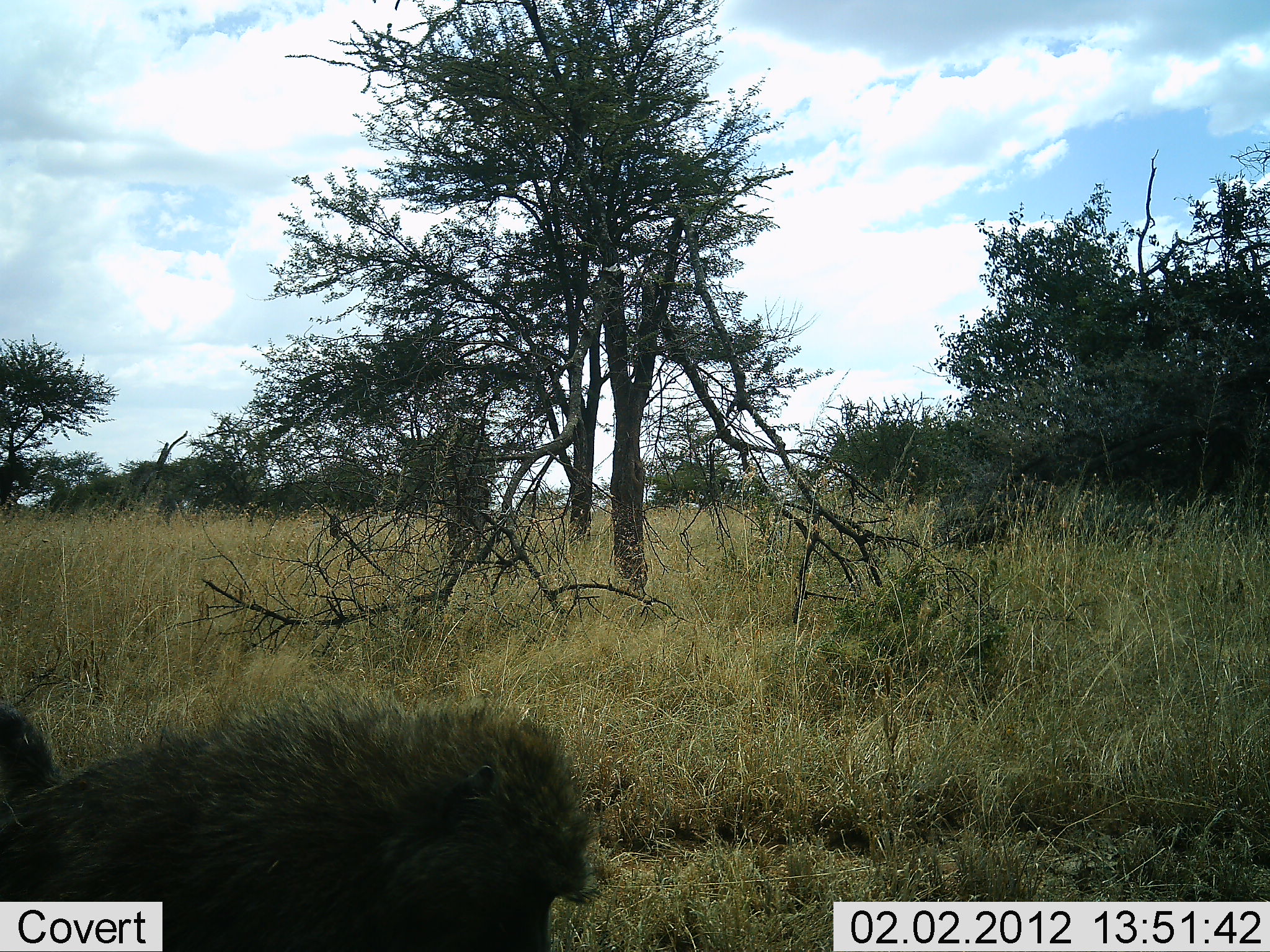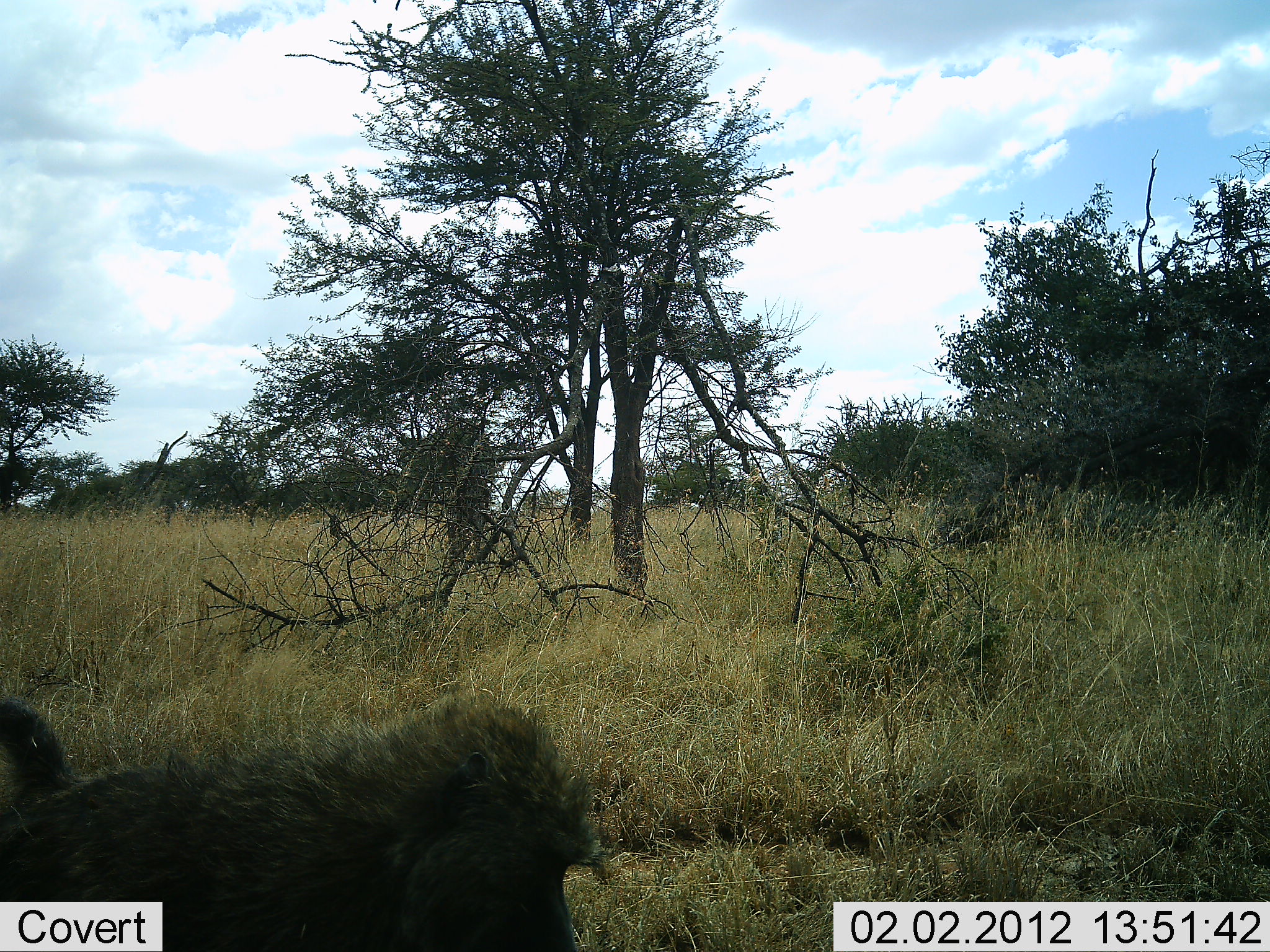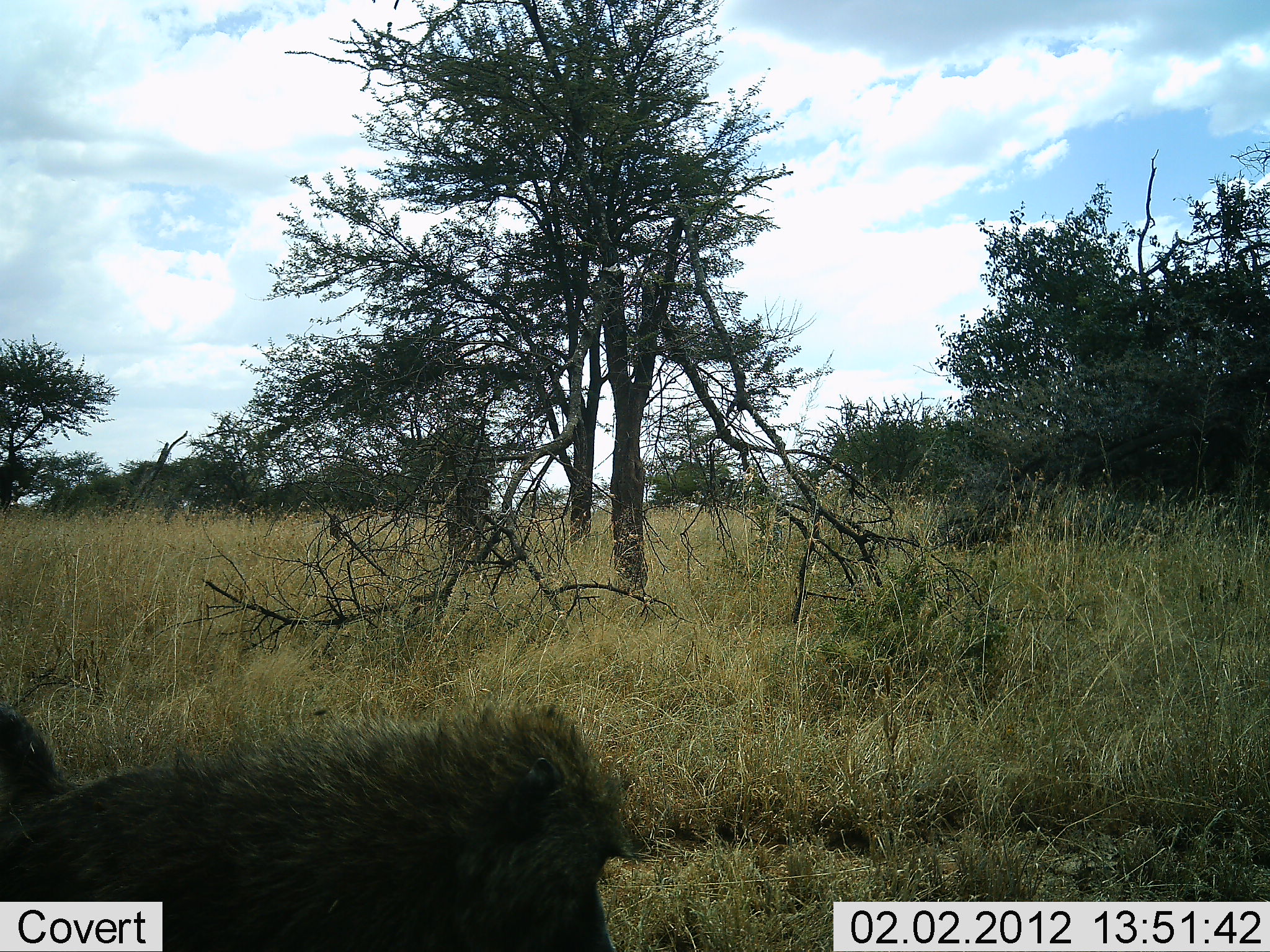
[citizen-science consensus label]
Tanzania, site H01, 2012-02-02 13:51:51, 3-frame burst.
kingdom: Animalia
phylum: Chordata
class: Mammalia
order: Primates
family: Cercopithecidae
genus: Papio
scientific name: Papio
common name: baboon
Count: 1.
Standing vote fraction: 57%.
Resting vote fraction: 7%.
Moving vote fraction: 7%.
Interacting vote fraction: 0%.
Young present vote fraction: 0%.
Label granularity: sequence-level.